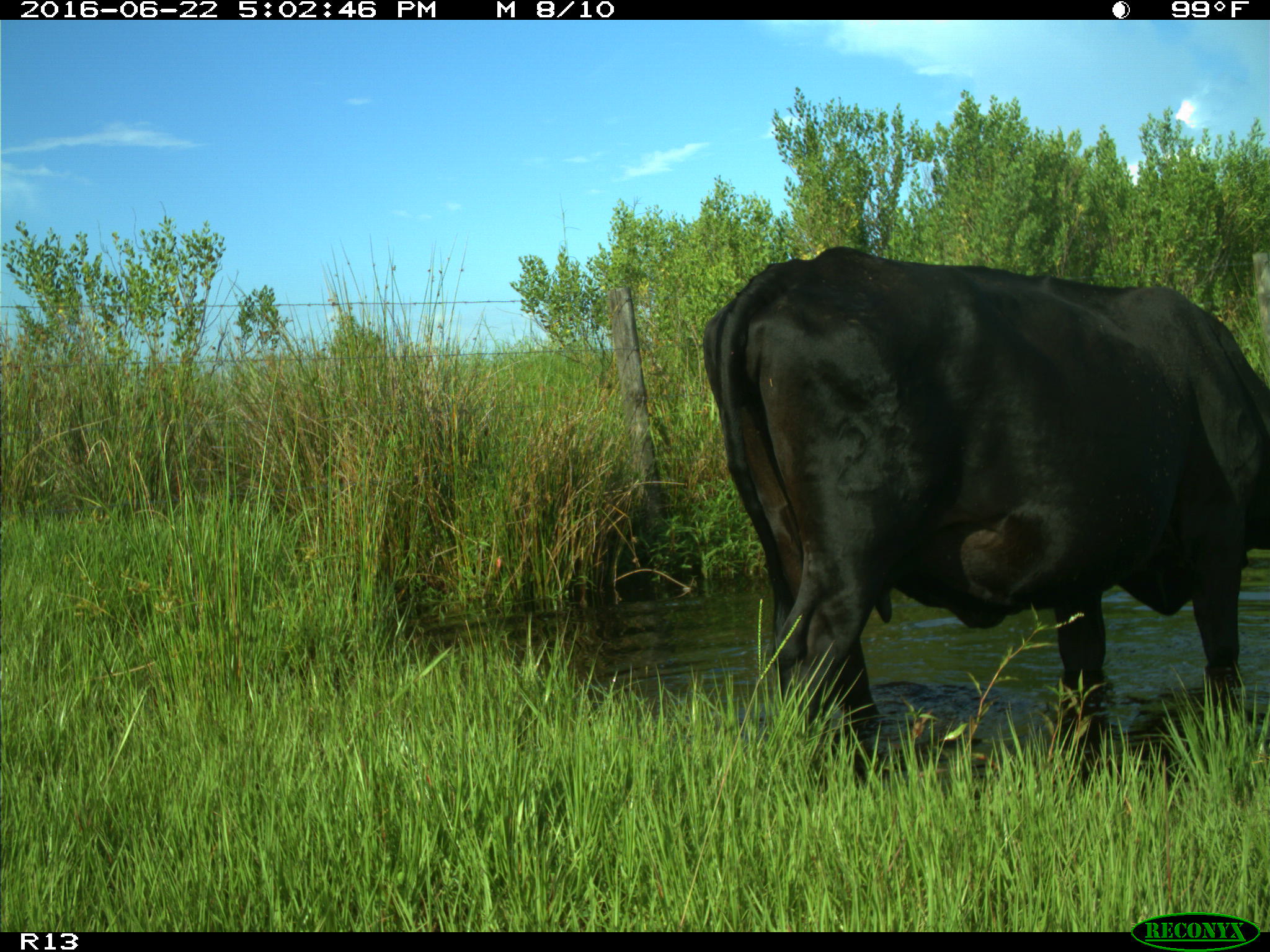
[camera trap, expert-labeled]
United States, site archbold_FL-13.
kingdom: Animalia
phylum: Chordata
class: Mammalia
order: Artiodactyla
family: Bovidae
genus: Bos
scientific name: Bos taurus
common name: domestic cow